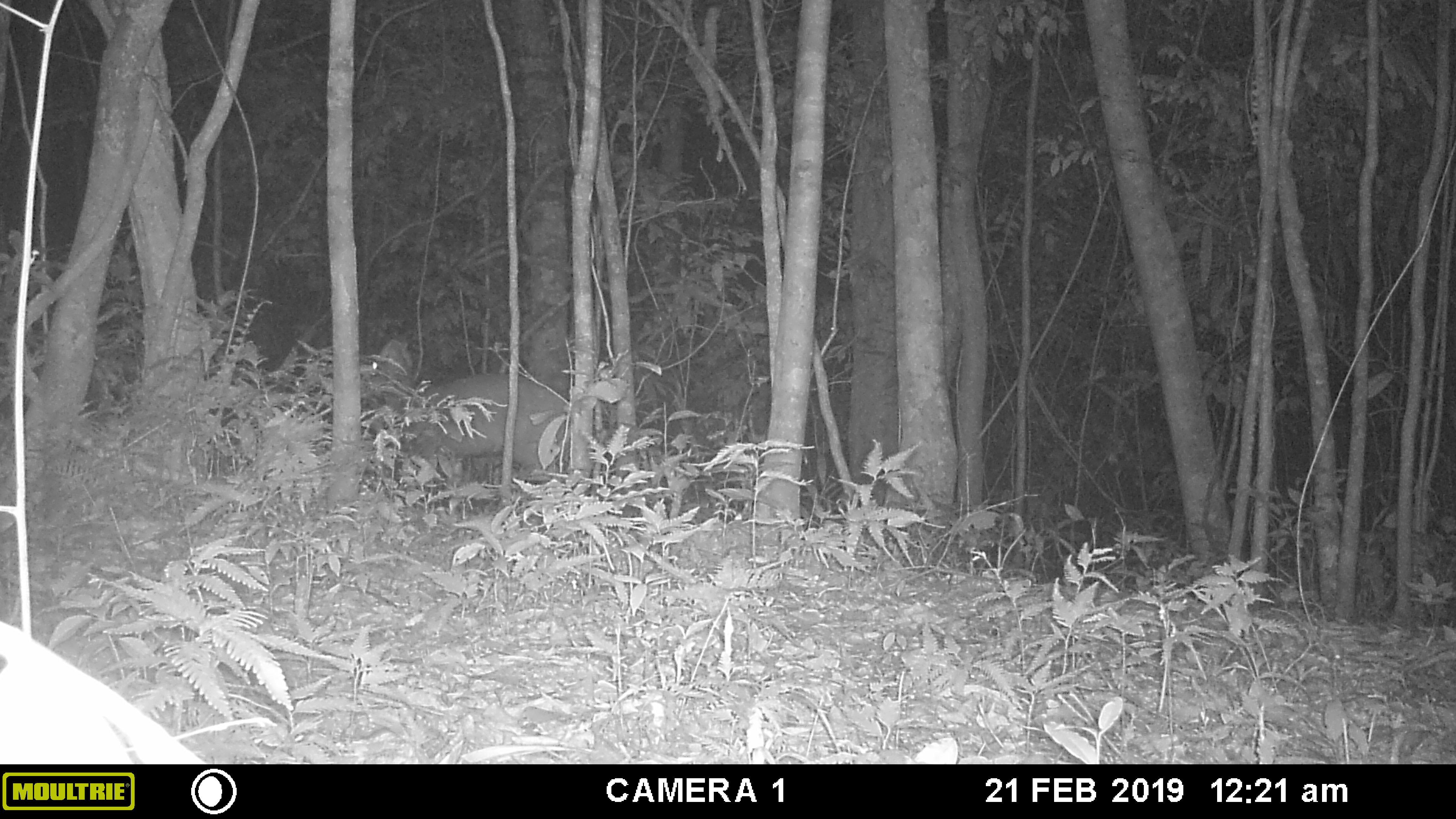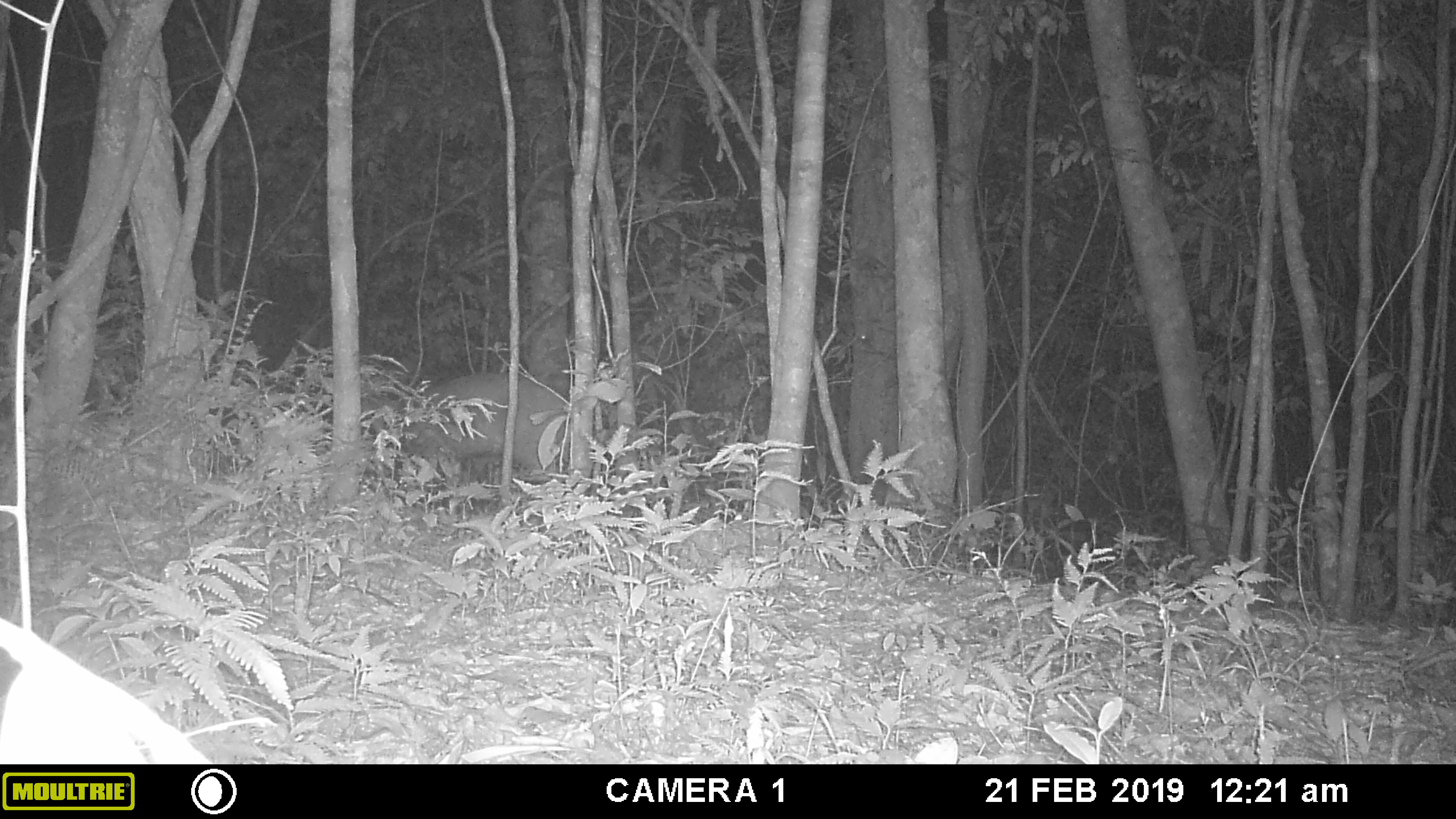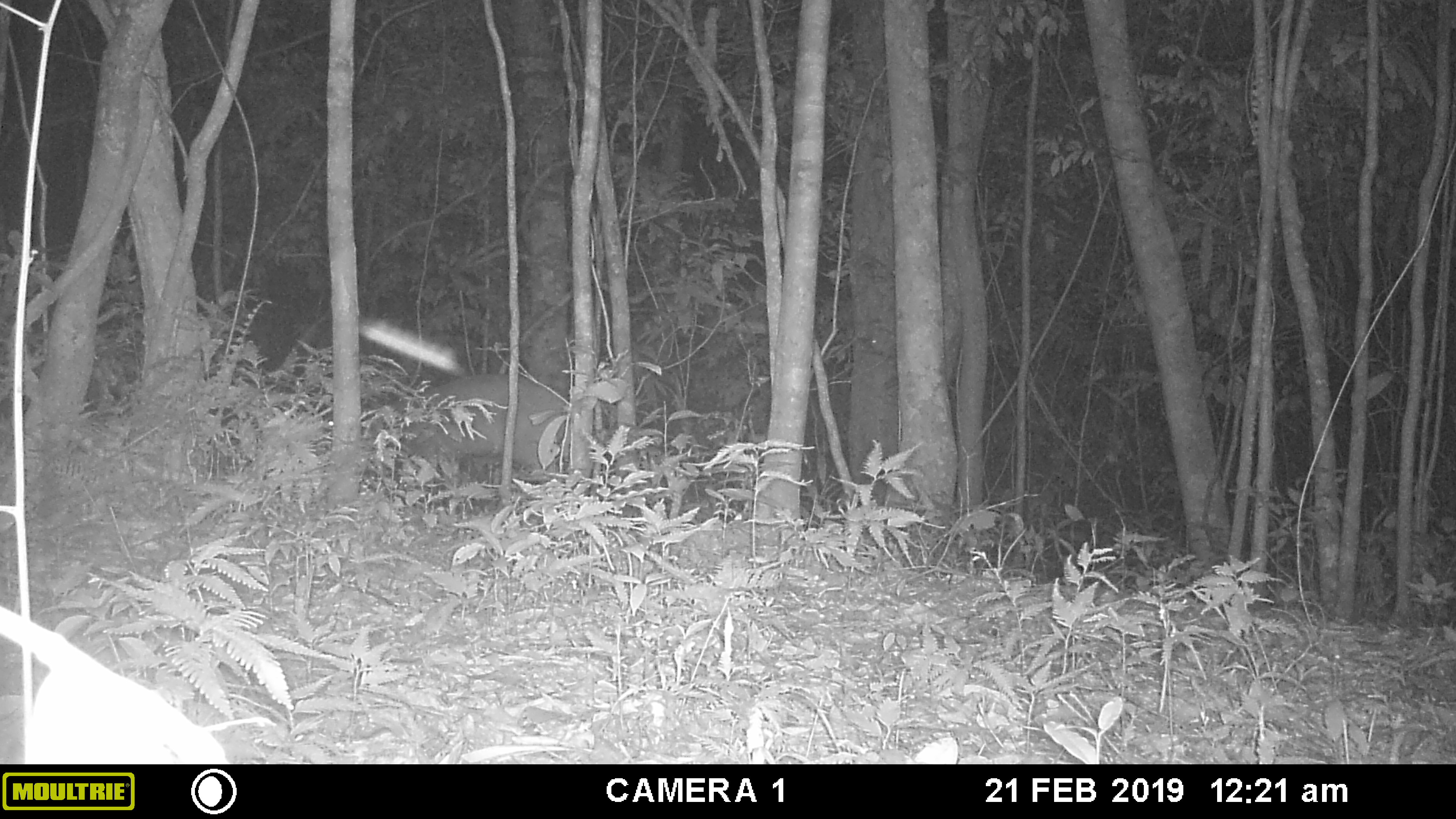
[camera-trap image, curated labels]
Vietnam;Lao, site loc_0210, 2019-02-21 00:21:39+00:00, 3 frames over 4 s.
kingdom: Animalia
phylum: Chordata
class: Mammalia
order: Artiodactyla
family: Cervidae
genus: Muntiacus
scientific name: Muntiacus rooseveltorum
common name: roosevelt's muntjac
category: roosevelts muntjac group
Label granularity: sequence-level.